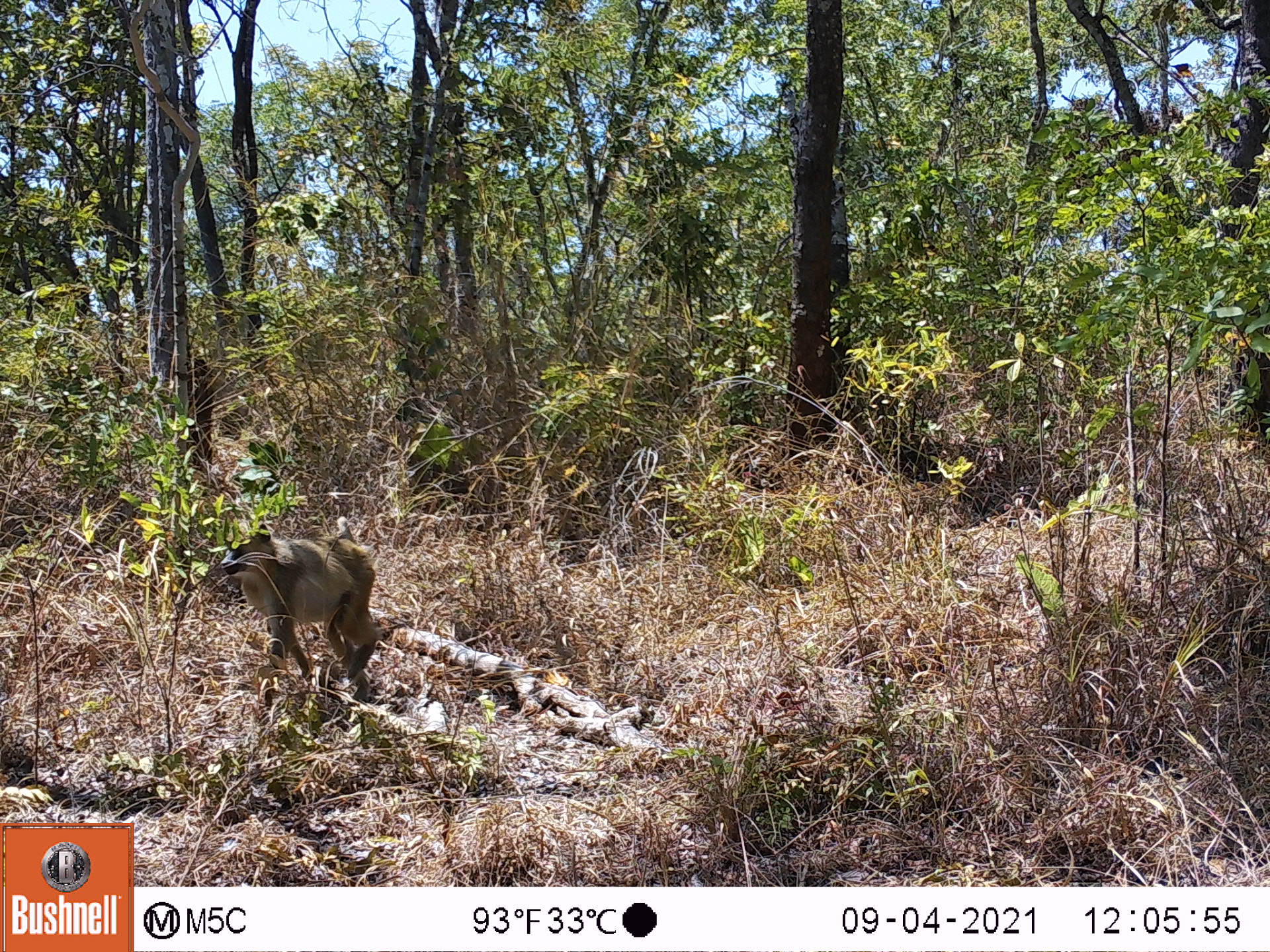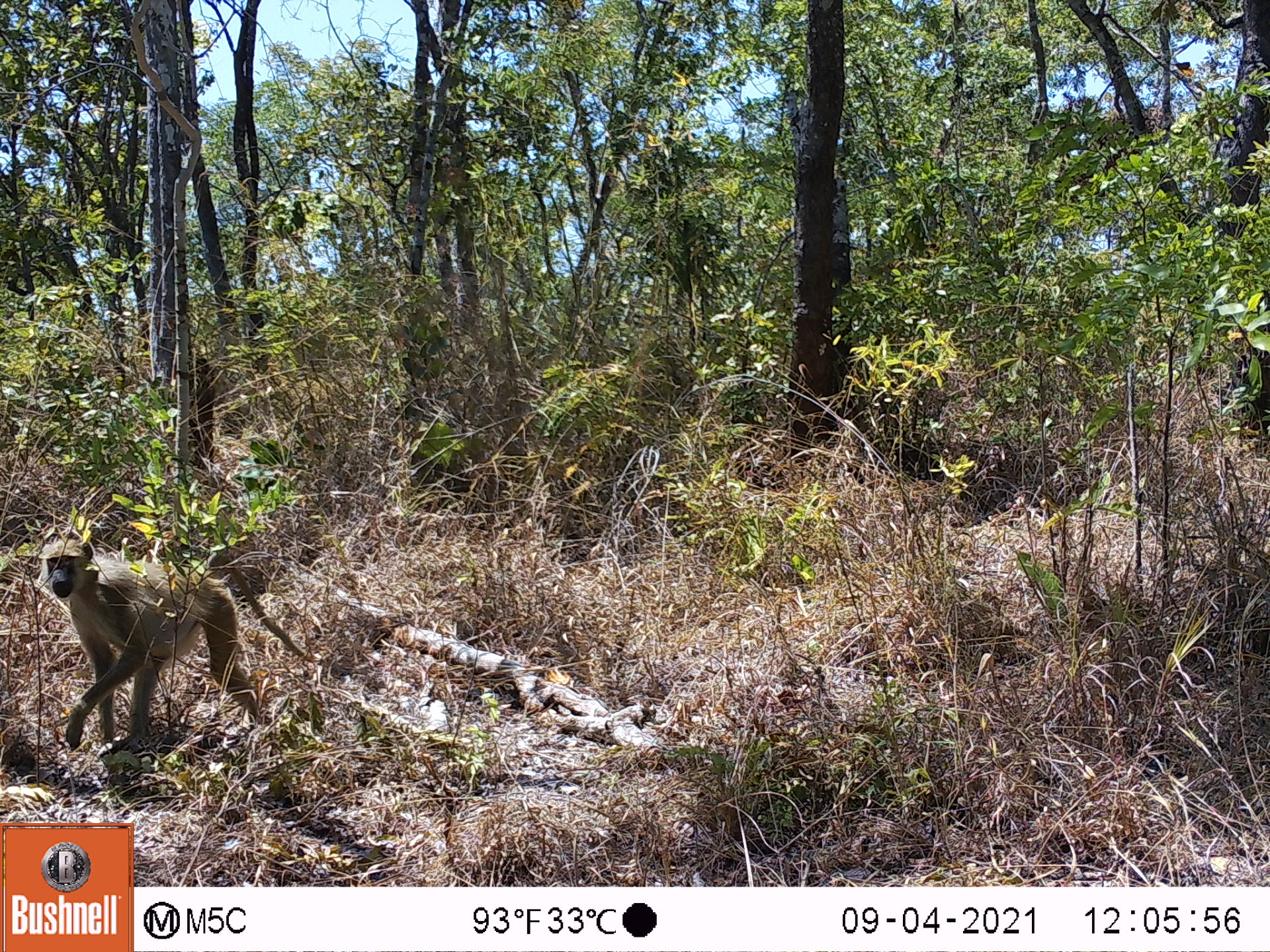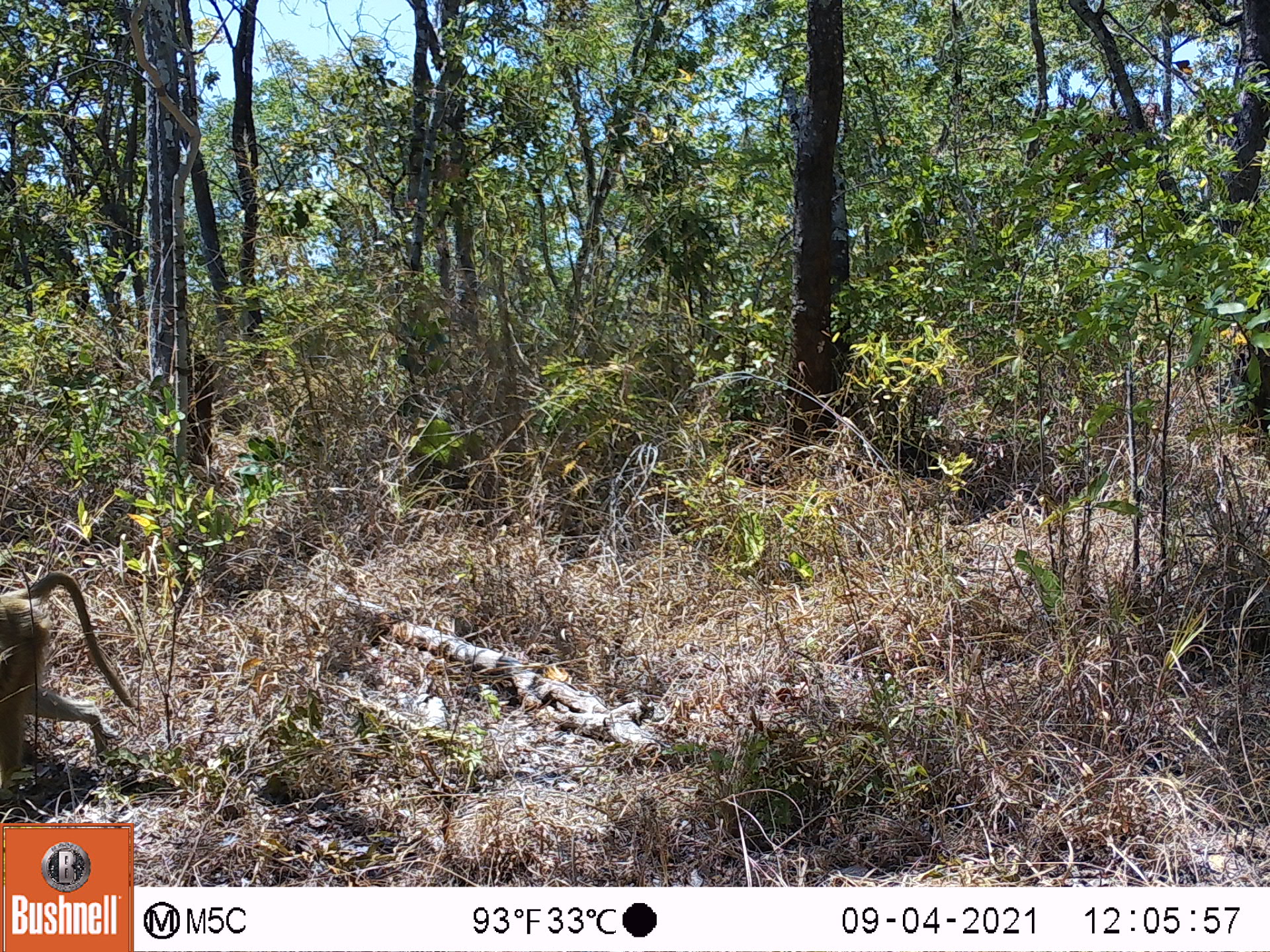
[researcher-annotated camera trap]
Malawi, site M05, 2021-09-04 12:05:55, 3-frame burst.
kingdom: Animalia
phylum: Chordata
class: Mammalia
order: Primates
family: Cercopithecidae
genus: Papio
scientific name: Papio cynocephalus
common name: yellow baboon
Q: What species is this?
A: Yellow baboon (Papio cynocephalus).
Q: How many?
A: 1.